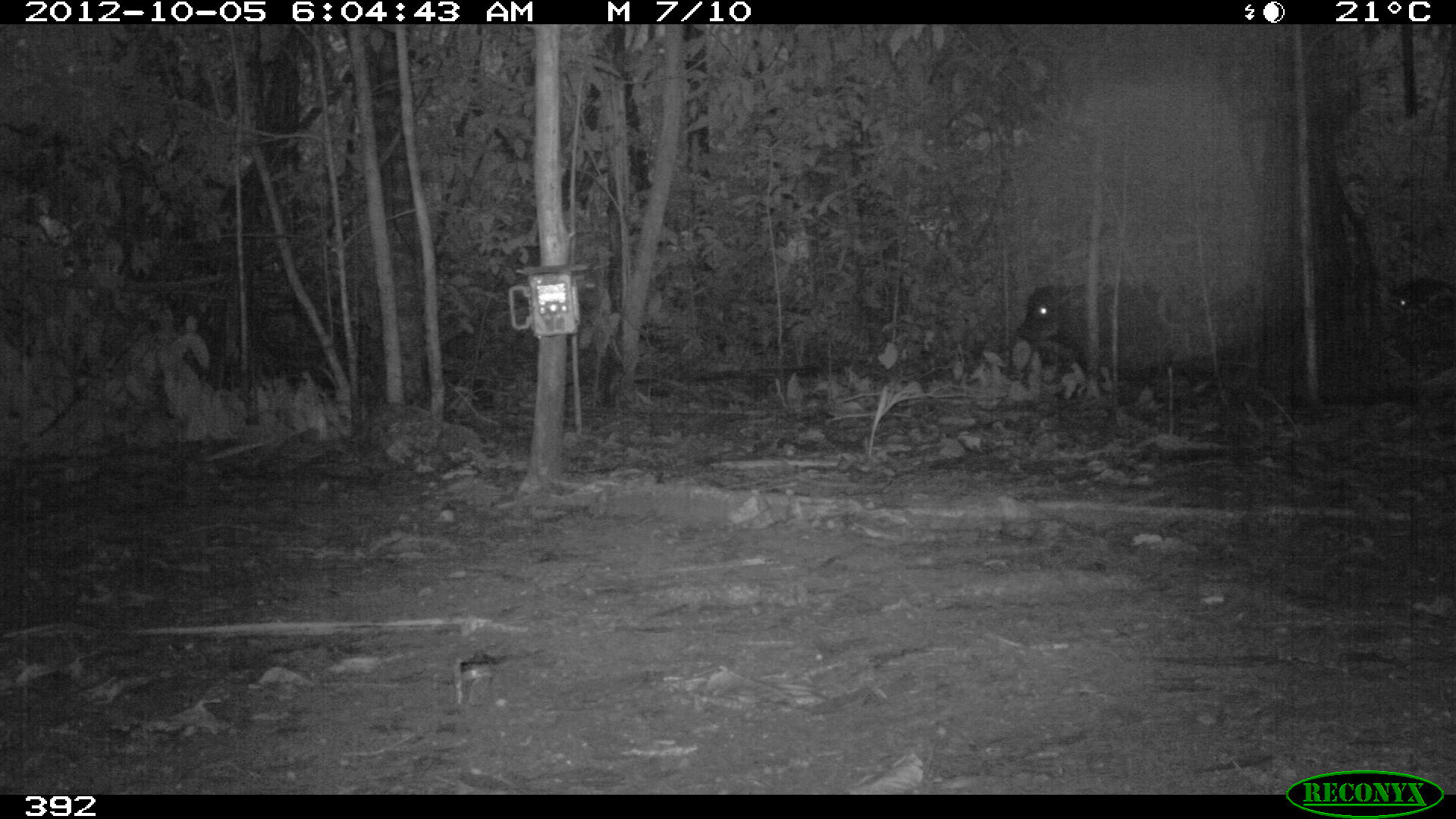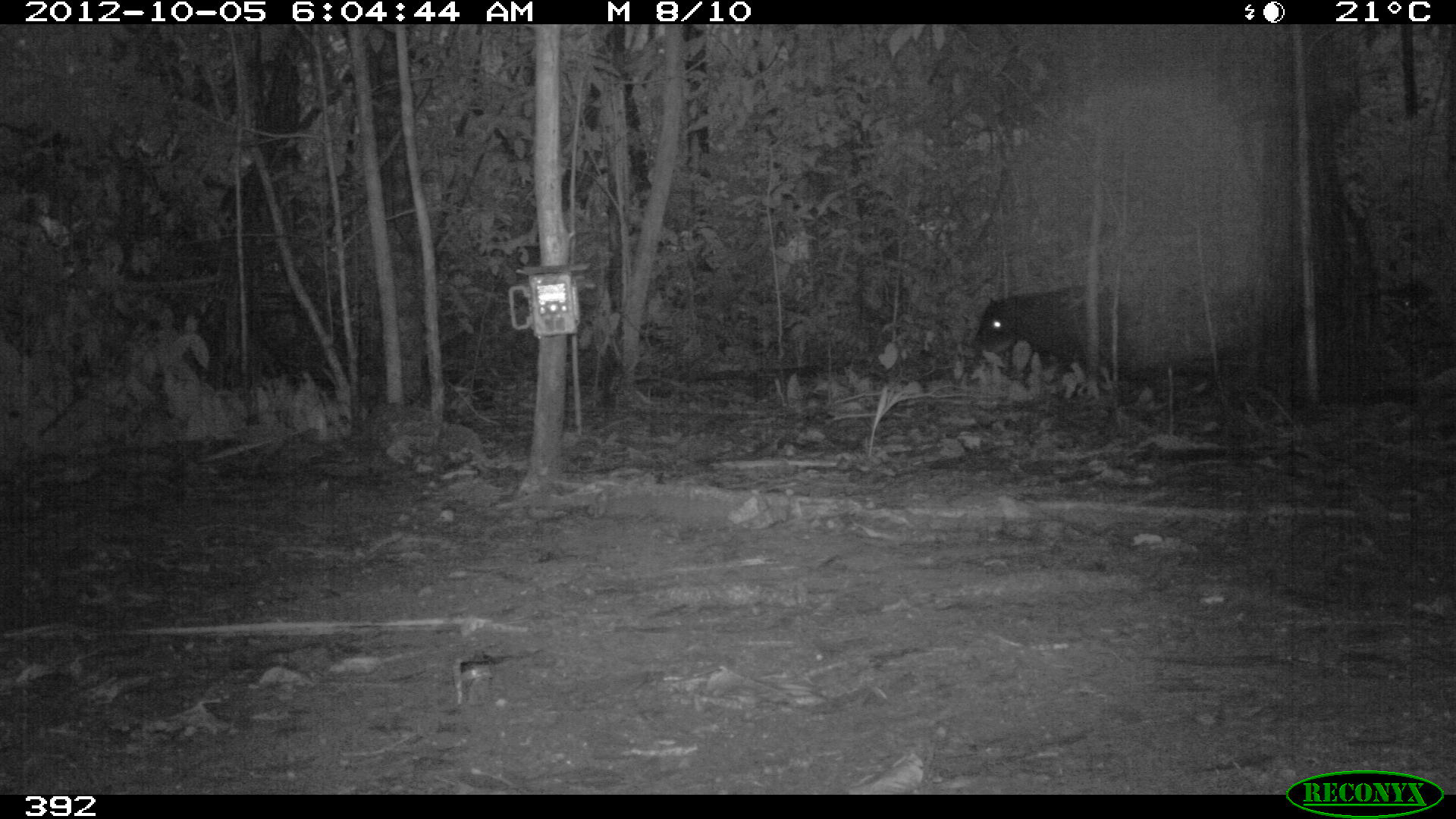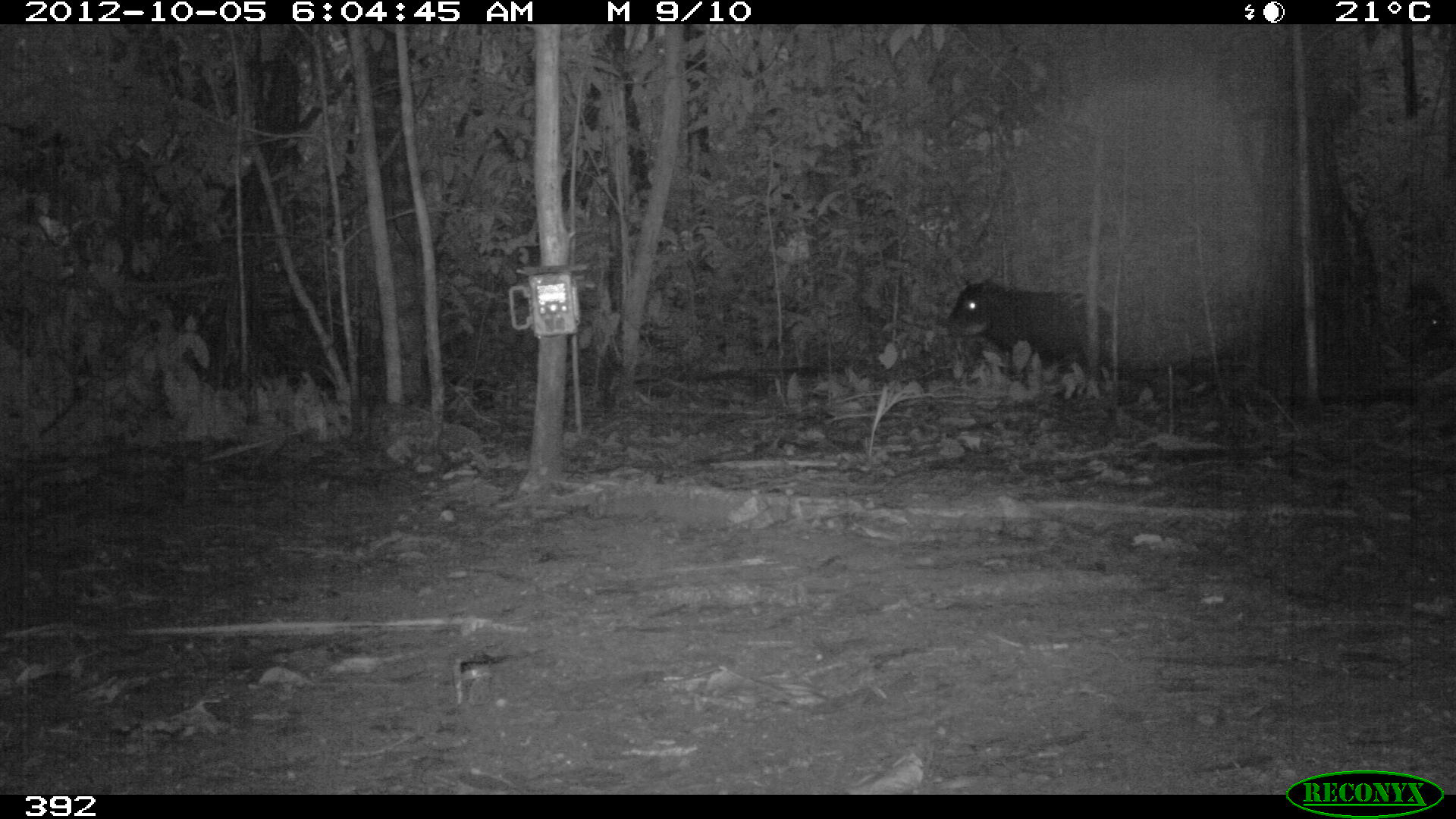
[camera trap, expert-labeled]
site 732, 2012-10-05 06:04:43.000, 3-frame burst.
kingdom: Animalia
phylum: Chordata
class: Mammalia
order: Artiodactyla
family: Tayassuidae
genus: Tayassu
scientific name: Tayassu pecari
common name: white-lipped peccary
Tayassu pecari (white-lipped peccary).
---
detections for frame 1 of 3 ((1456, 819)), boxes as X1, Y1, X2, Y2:
tayassu pecari: 1010, 278, 1173, 383; 1384, 273, 1455, 349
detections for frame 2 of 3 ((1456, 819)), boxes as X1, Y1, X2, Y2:
tayassu pecari: 969, 286, 1132, 390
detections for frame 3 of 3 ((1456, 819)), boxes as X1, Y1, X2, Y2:
tayassu pecari: 939, 281, 1112, 390; 1393, 277, 1455, 362